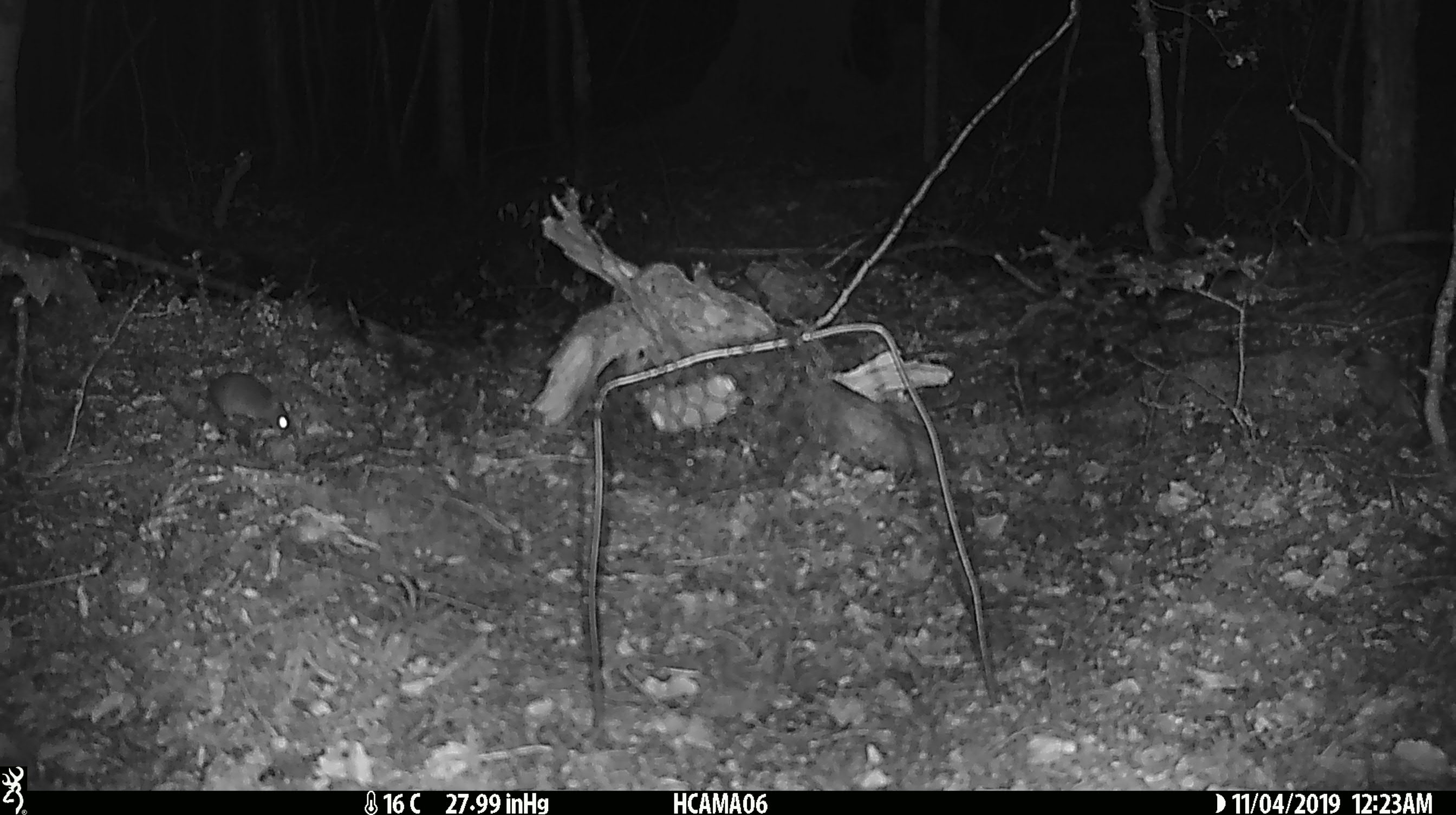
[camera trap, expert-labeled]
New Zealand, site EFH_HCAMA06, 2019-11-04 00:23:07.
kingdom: Animalia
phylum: Chordata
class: Mammalia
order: Rodentia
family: Muridae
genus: Mus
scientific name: Mus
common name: mouse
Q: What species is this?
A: Mouse (Mus).